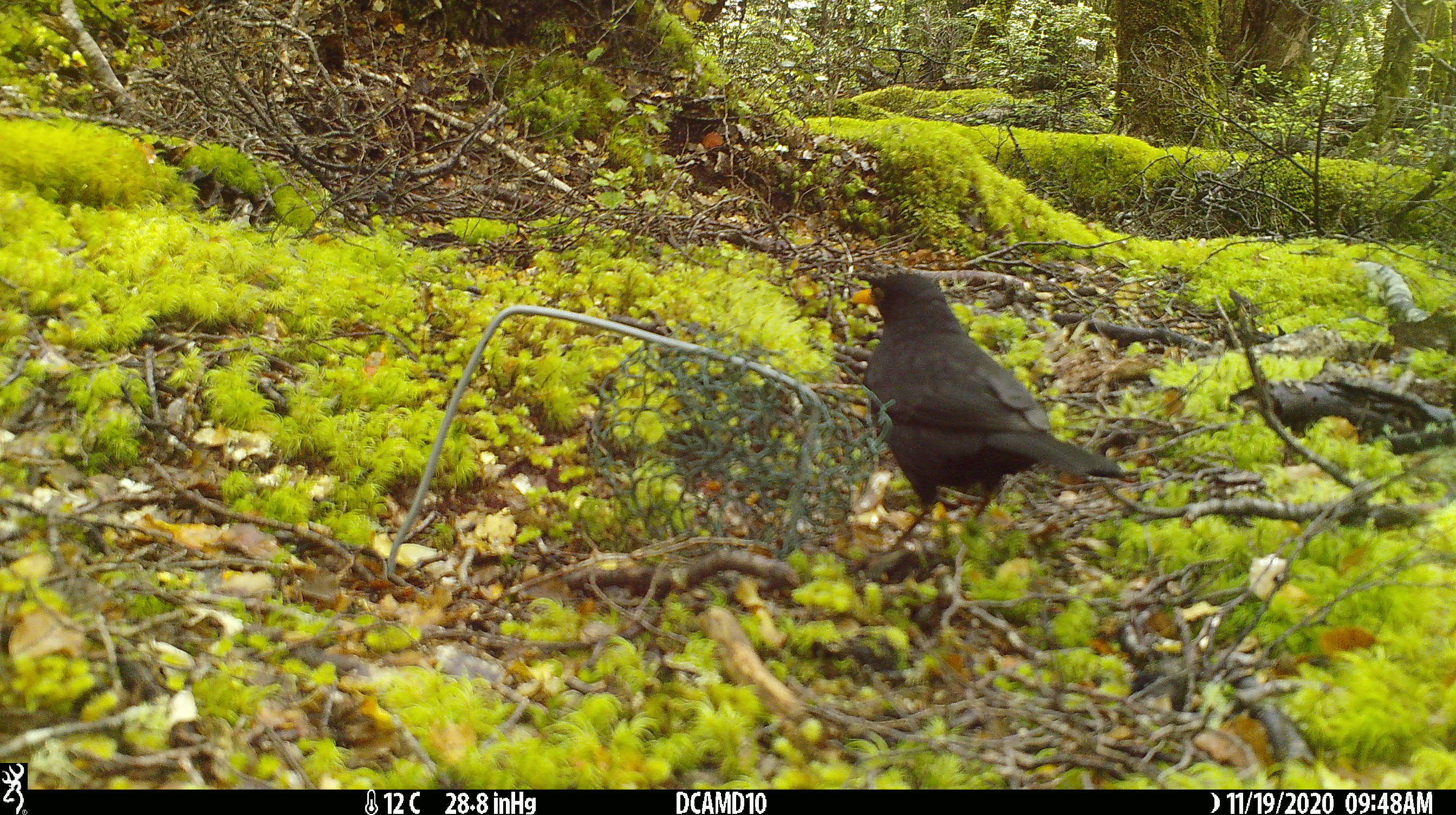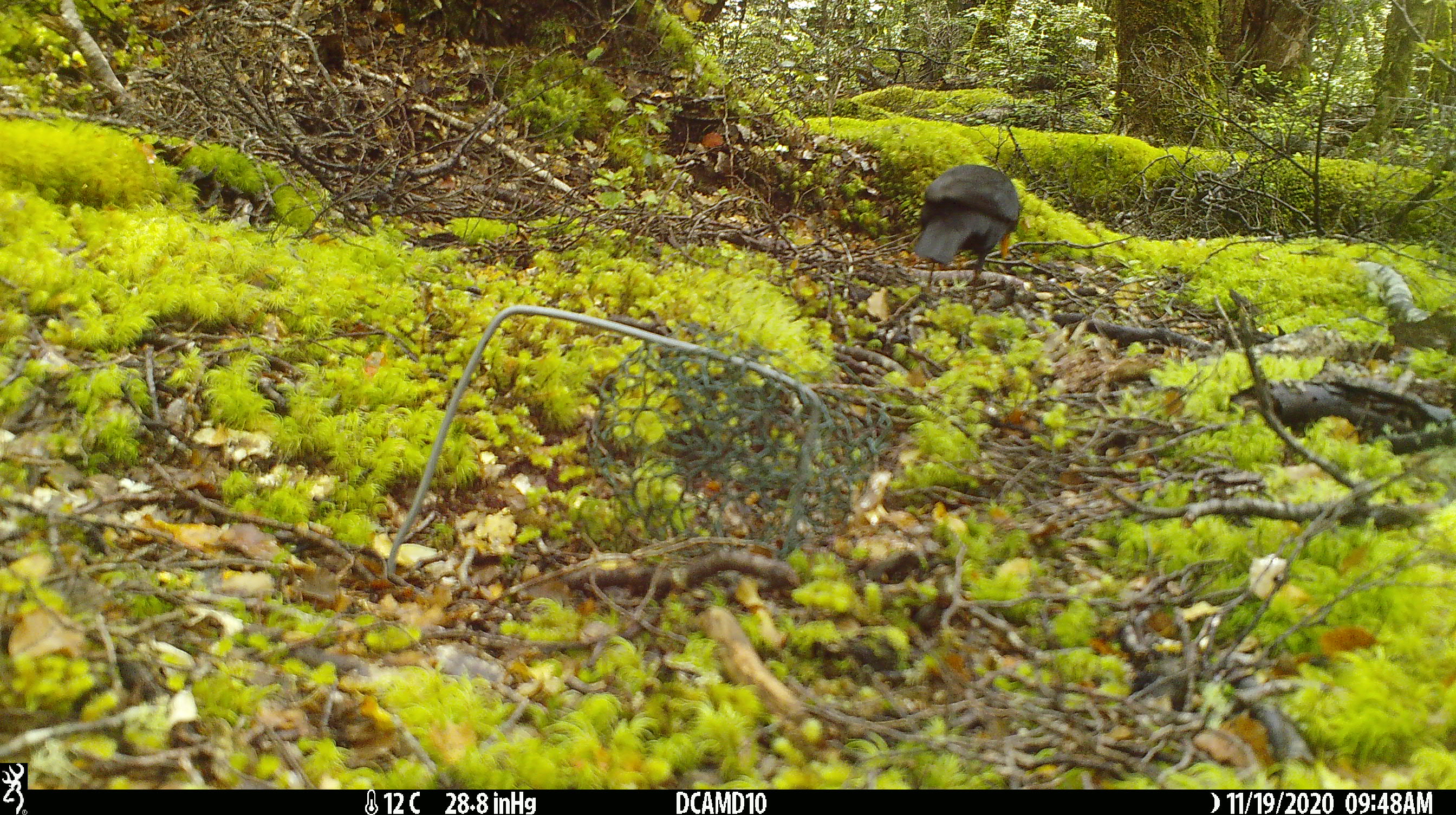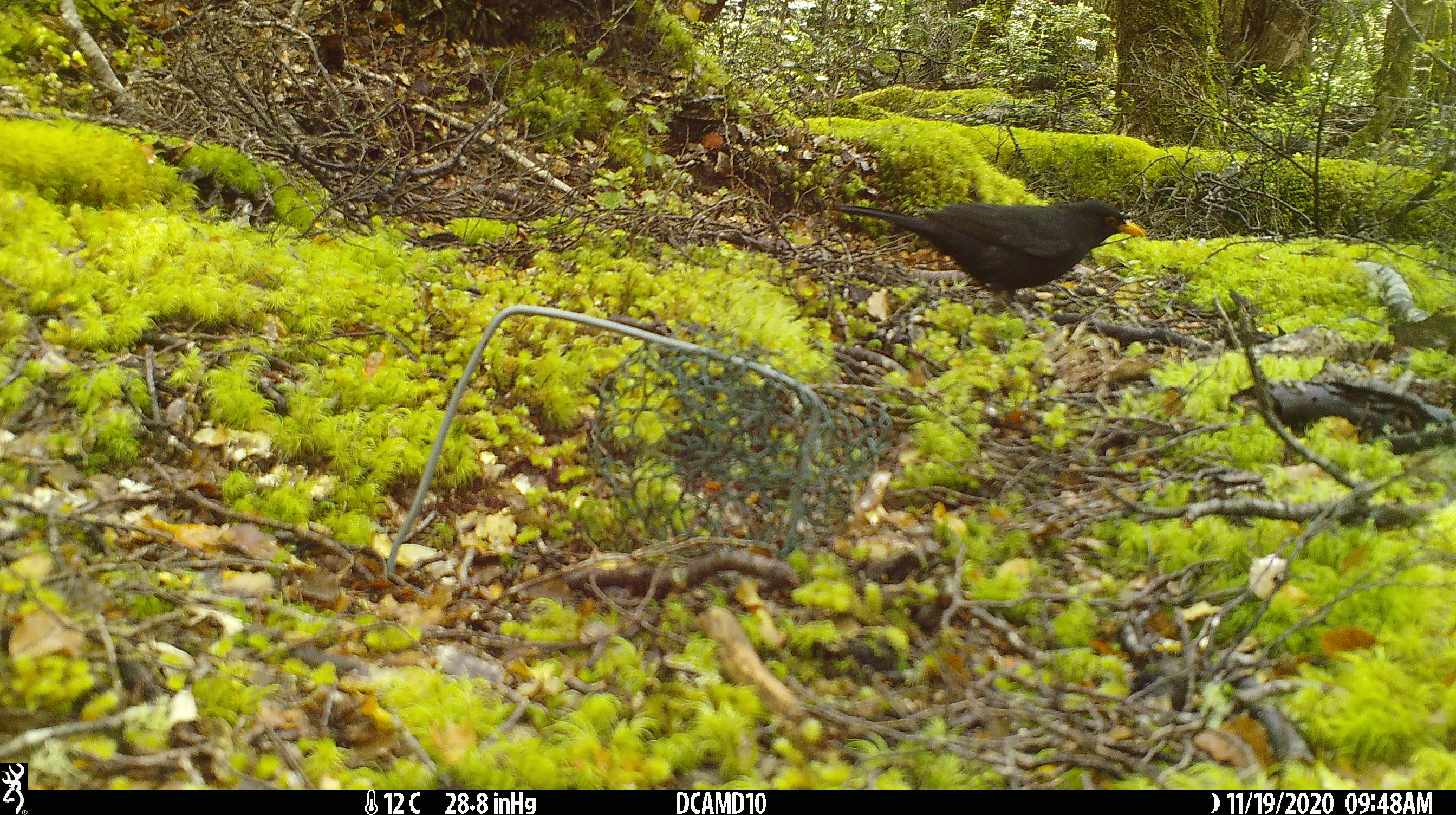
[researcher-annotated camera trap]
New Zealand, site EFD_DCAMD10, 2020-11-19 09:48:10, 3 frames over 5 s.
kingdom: Animalia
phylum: Chordata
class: Aves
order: Passeriformes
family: Turdidae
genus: Turdus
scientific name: Turdus merula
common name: eurasian blackbird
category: blackbird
Blackbird (eurasian blackbird) (Turdus merula).